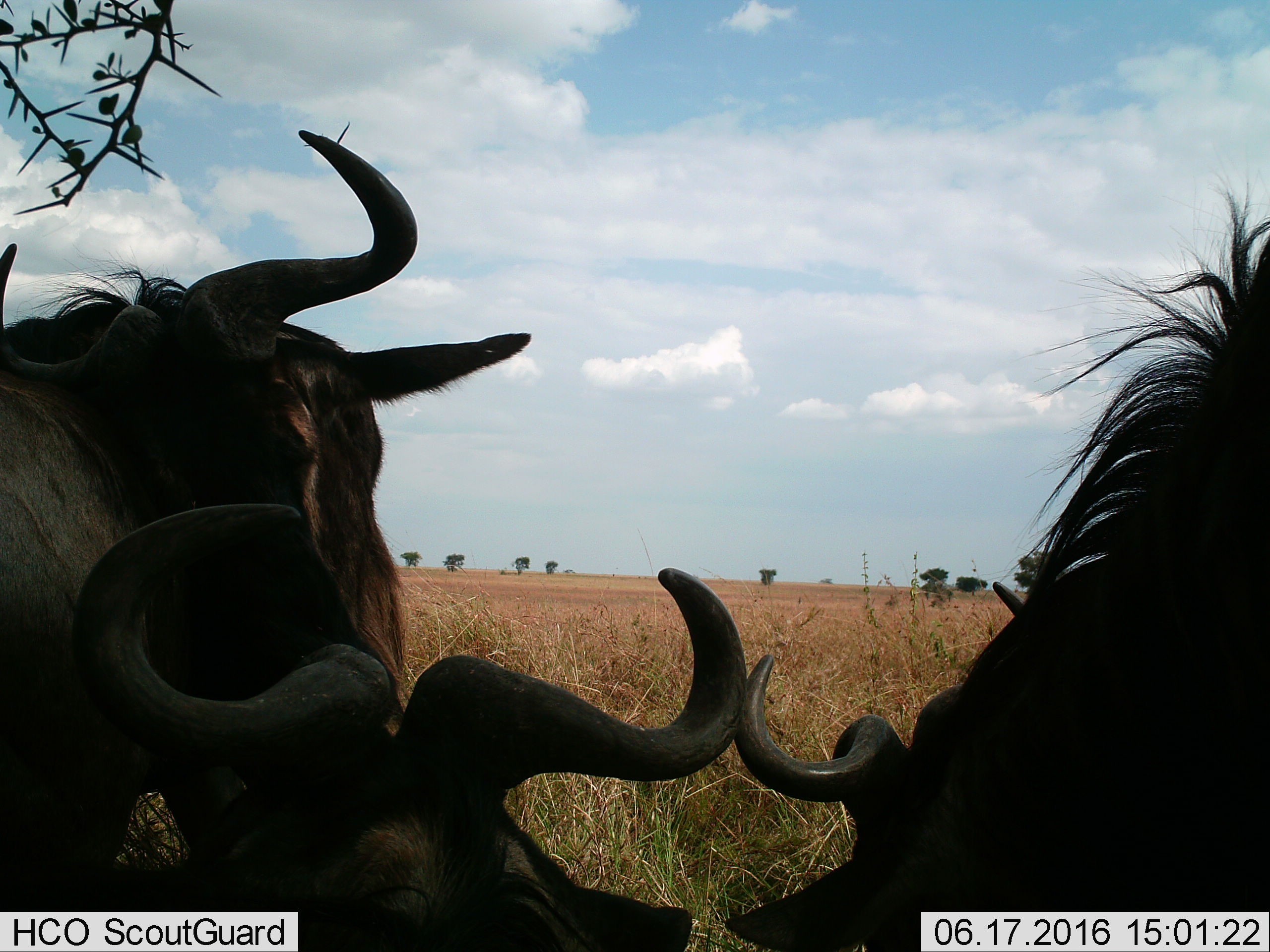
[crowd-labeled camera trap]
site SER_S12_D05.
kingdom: Animalia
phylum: Chordata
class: Mammalia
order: Artiodactyla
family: Bovidae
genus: Connochaetes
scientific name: Connochaetes taurinus taurinus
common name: blue wildebeest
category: wildebeestblue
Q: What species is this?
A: Wildebeestblue (blue wildebeest) (Connochaetes taurinus taurinus).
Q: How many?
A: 3.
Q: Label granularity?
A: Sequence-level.